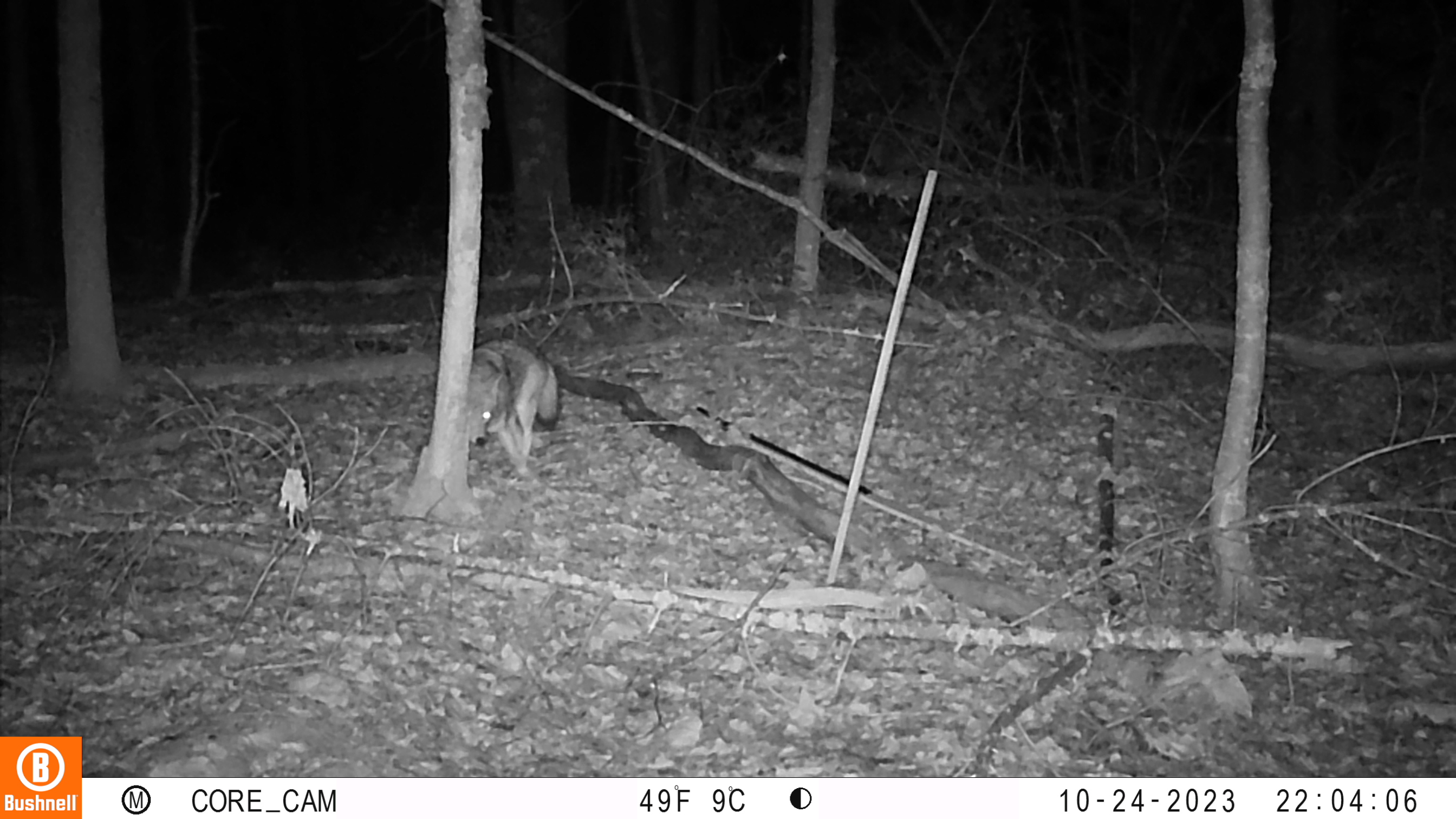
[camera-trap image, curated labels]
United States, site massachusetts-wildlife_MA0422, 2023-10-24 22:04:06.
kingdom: Animalia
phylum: Chordata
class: Mammalia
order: Carnivora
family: Canidae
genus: Canis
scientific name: Canis latrans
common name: coyote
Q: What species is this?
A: Coyote (Canis latrans).